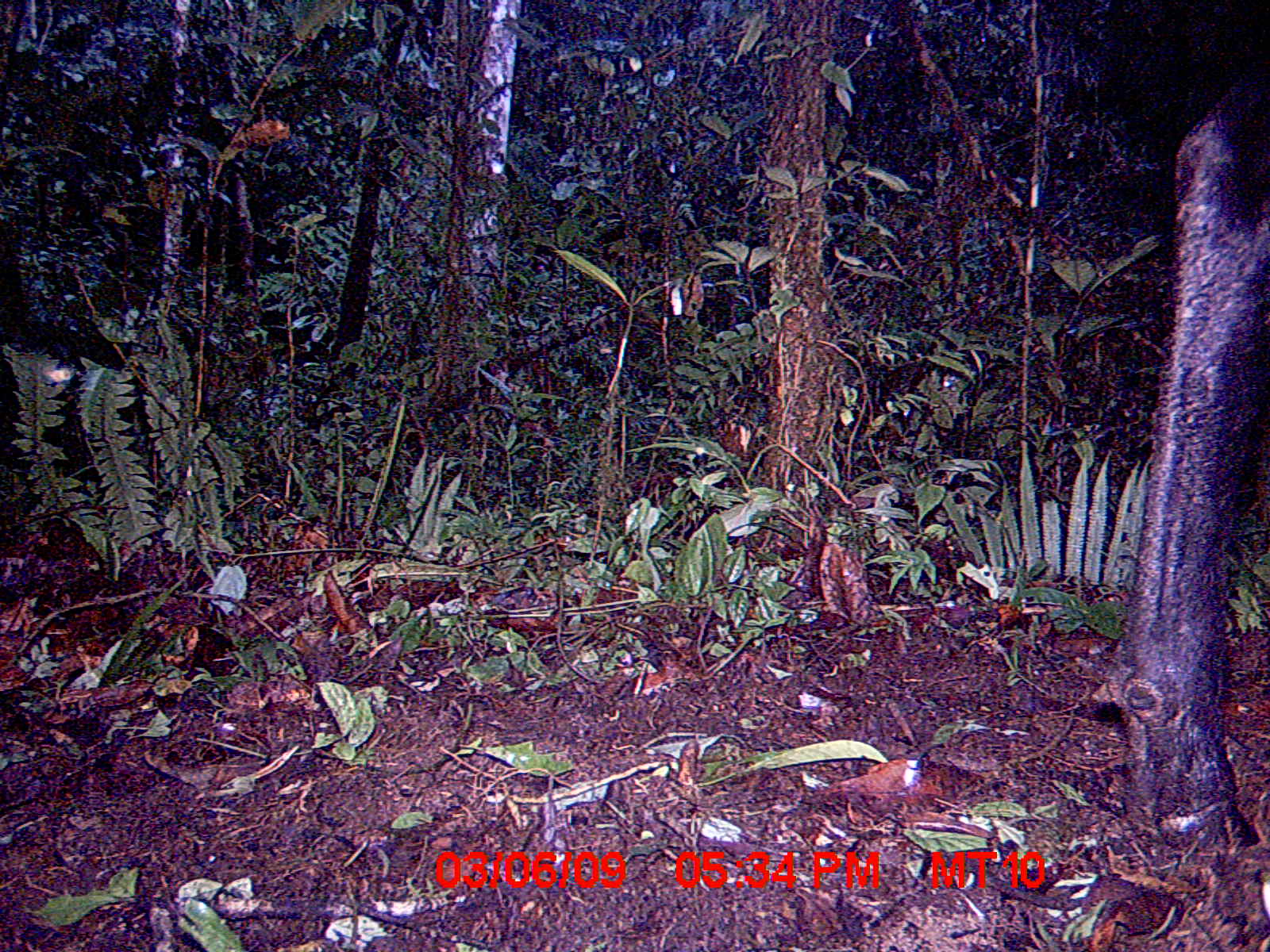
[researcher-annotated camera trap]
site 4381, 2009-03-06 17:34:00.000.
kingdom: Animalia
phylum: Chordata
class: Mammalia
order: Artiodactyla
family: Bovidae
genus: Bos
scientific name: Bos taurus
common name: domestic cattle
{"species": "Bos taurus (domestic cattle)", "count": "2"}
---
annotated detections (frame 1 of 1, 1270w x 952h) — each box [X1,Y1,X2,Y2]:
bos taurus: [1103,50,1270,858]